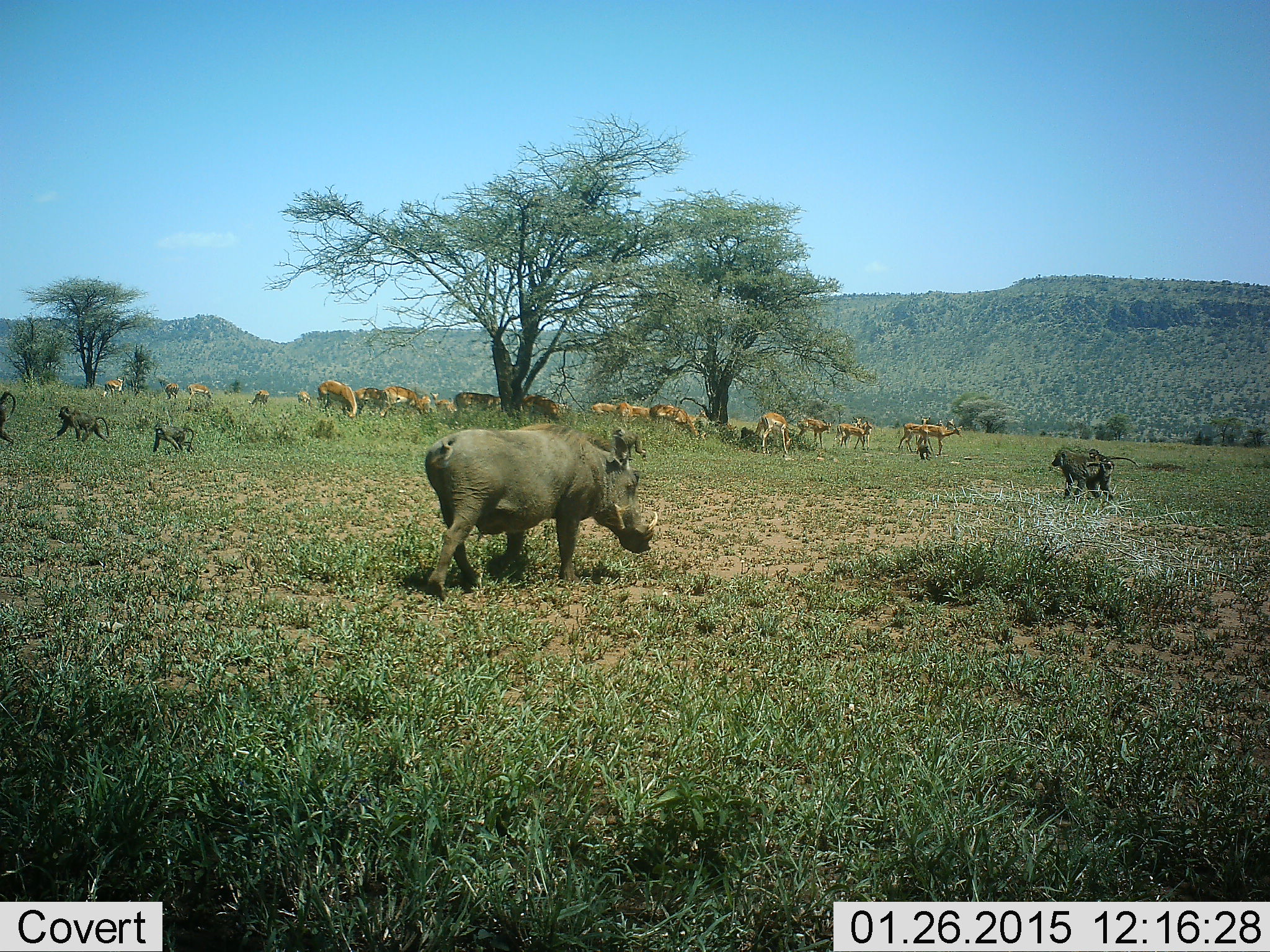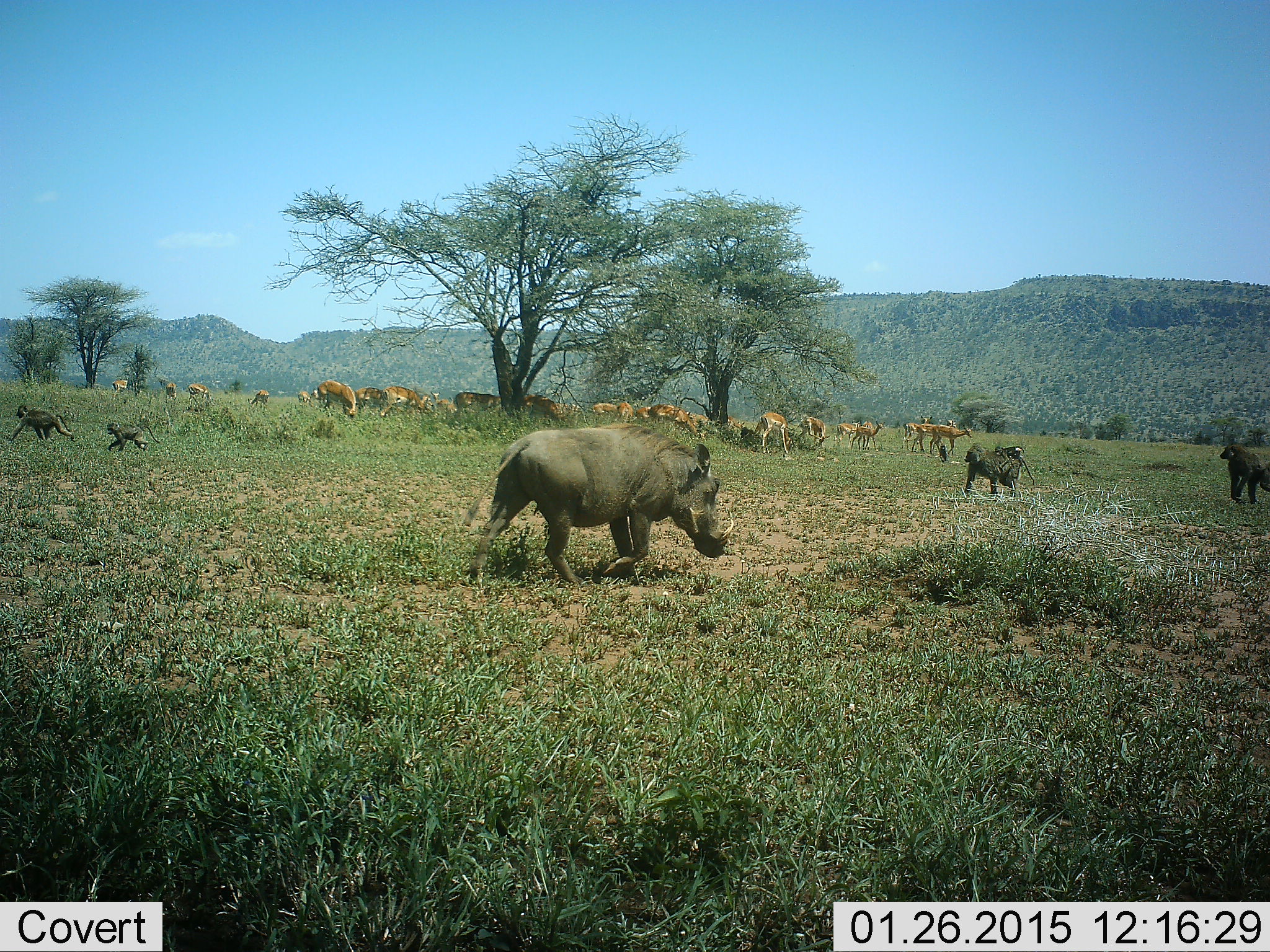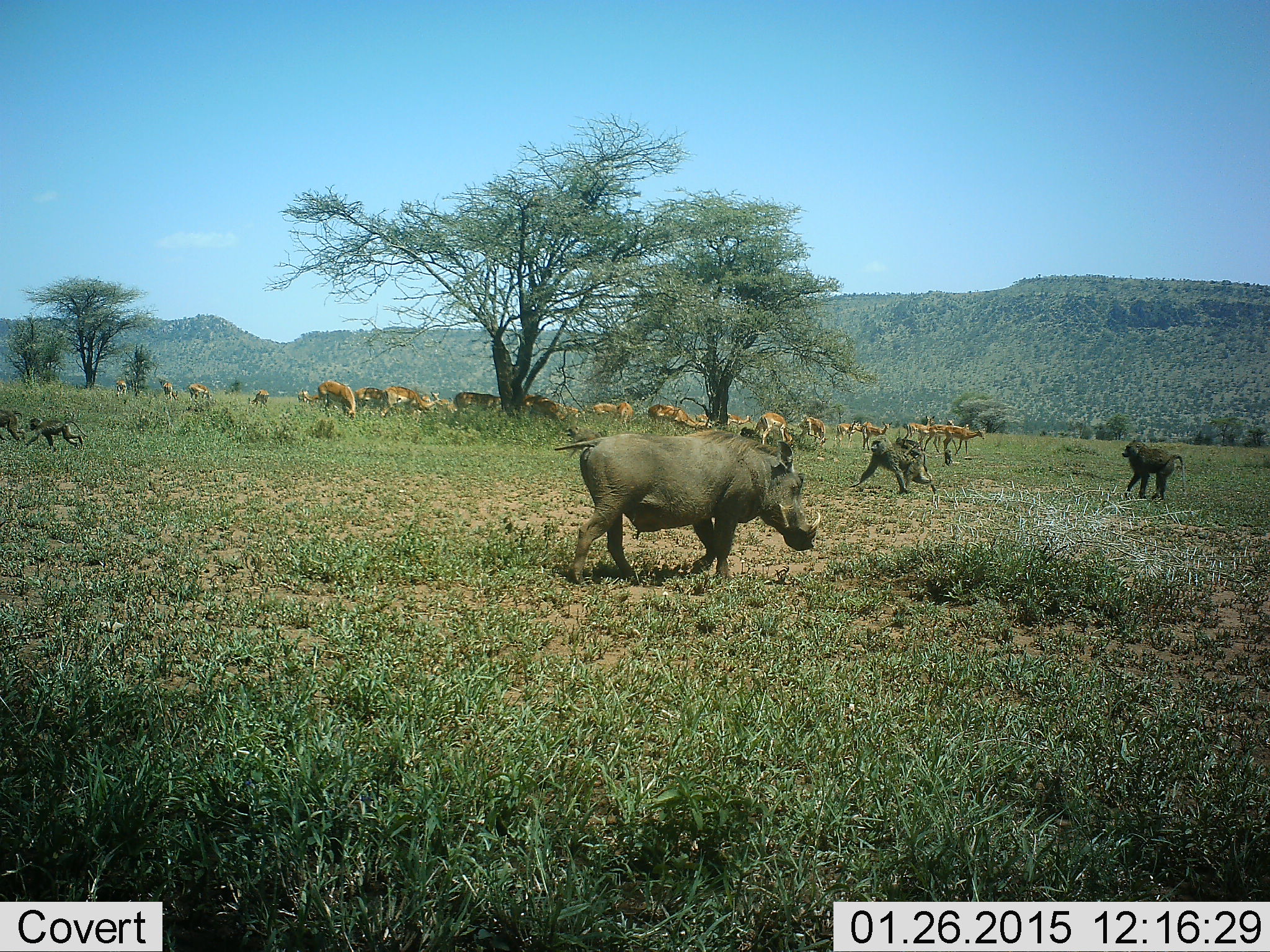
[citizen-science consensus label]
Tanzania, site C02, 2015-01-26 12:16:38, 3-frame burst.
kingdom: Animalia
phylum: Chordata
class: Mammalia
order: Primates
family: Cercopithecidae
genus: Papio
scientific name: Papio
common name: baboon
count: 5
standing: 0%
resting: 5%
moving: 100%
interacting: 5%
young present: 63%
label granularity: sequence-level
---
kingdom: Animalia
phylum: Chordata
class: Mammalia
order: Artiodactyla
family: Bovidae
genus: Aepyceros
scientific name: Aepyceros melampus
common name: impala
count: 11-50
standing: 70%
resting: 20%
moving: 50%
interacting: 0%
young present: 10%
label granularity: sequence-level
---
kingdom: Animalia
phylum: Chordata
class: Mammalia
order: Artiodactyla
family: Suidae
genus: Phacochoerus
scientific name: Phacochoerus africanus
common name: warthog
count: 1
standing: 5%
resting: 0%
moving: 85%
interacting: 0%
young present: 10%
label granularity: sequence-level